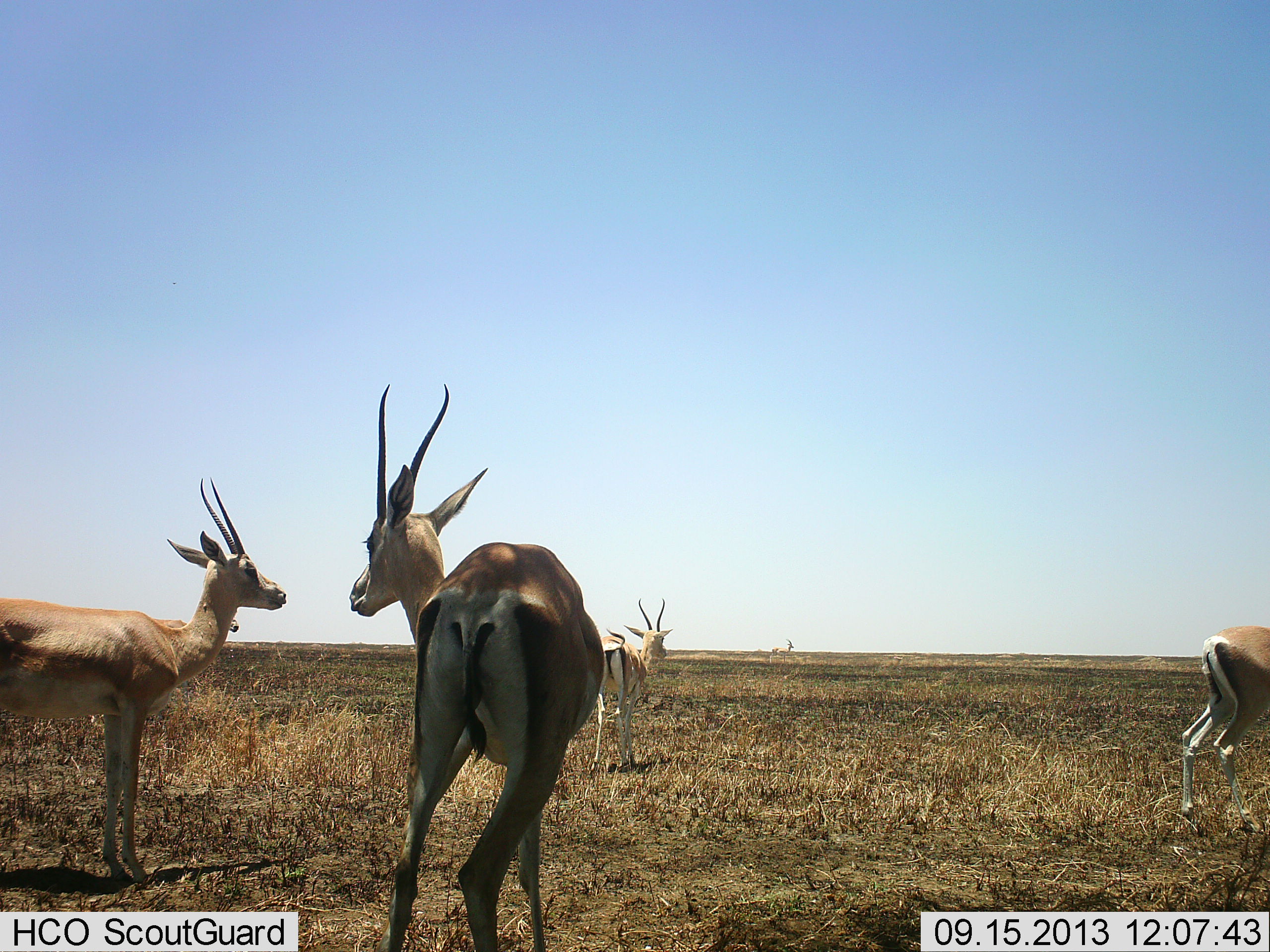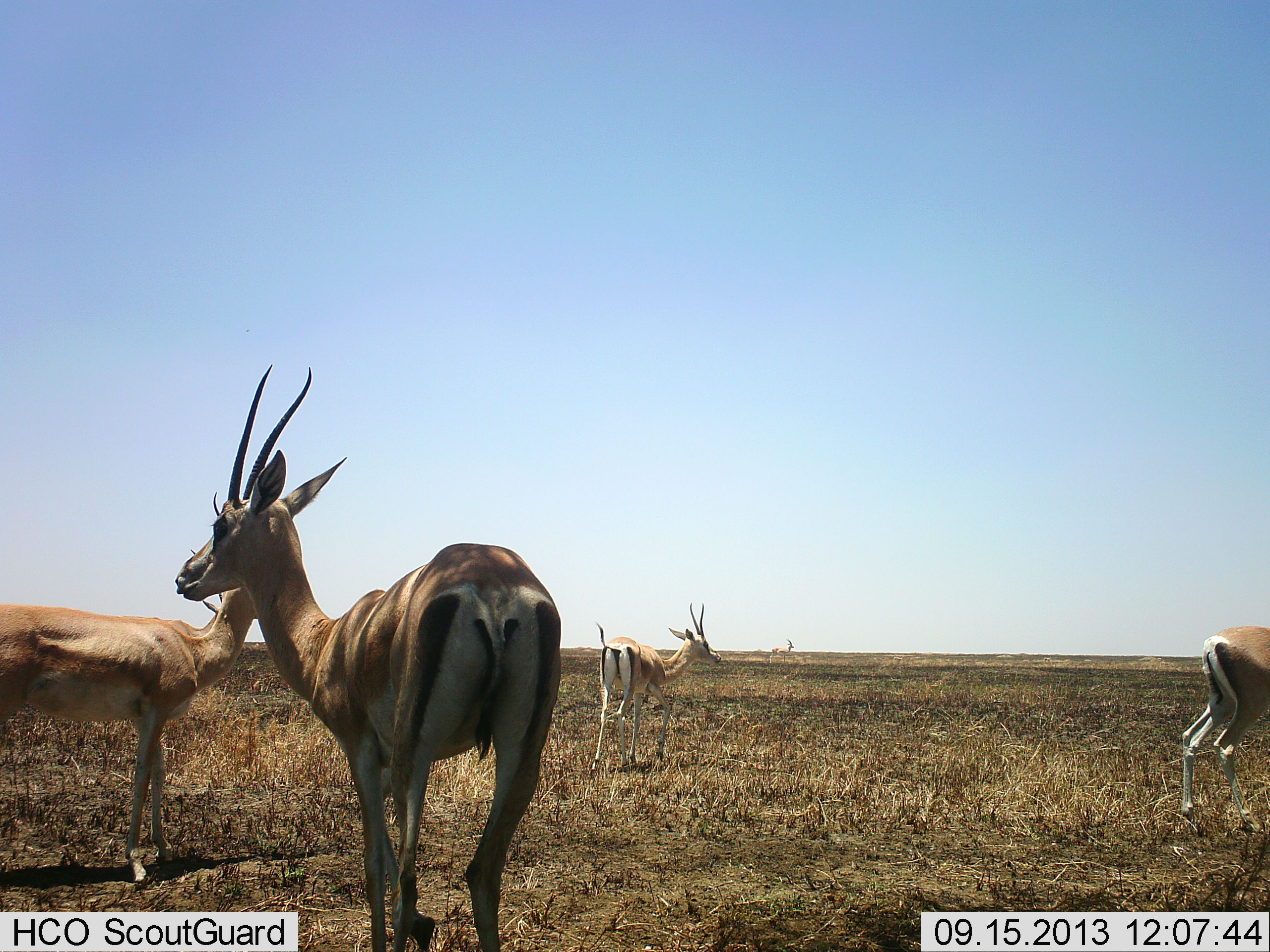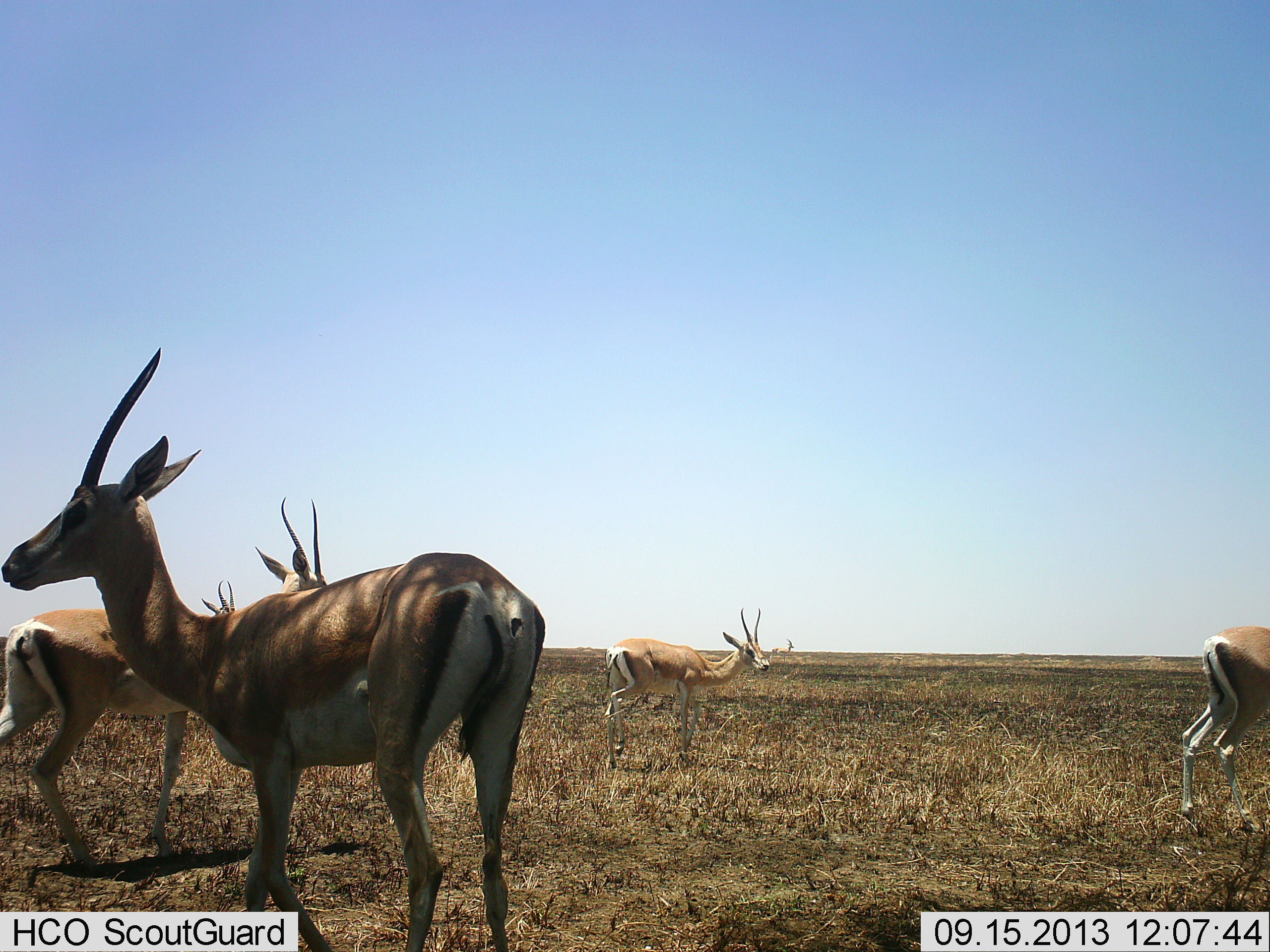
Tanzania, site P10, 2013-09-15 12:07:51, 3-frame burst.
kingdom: Animalia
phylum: Chordata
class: Mammalia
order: Artiodactyla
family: Bovidae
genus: Nanger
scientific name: Nanger granti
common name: grant's gazelle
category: gazellegrants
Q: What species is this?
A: Gazellegrants (grant's gazelle) (Nanger granti).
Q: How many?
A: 4.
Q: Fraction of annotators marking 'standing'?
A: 93%.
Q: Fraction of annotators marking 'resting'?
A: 0%.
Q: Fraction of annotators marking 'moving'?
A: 60%.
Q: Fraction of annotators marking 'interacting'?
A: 0%.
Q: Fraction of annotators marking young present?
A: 0%.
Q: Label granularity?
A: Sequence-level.